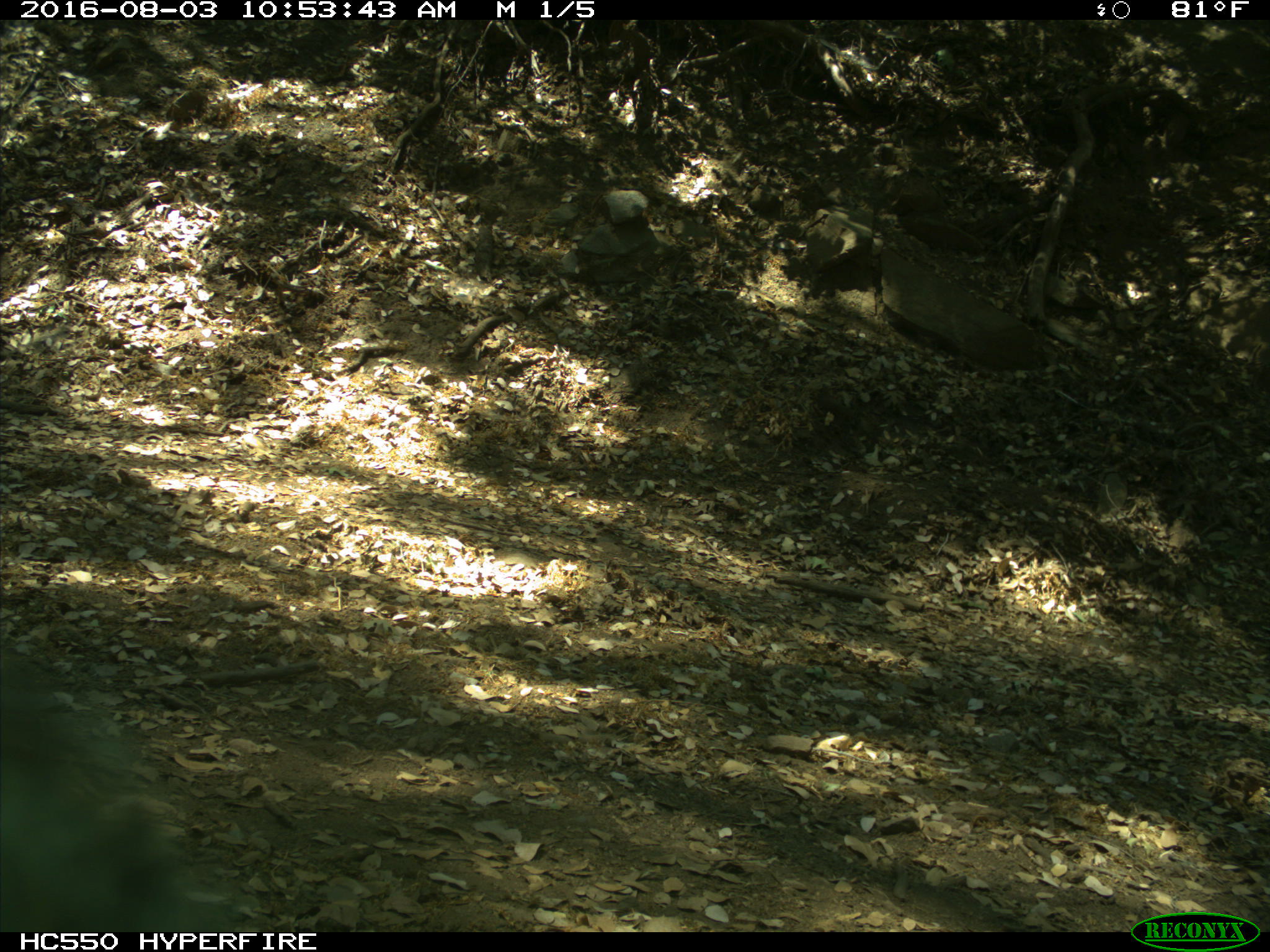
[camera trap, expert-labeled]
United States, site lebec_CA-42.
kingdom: Animalia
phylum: Chordata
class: Mammalia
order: Carnivora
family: Ursidae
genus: Ursus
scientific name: Ursus americanus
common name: american black bear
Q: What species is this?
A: Ursus americanus (american black bear).